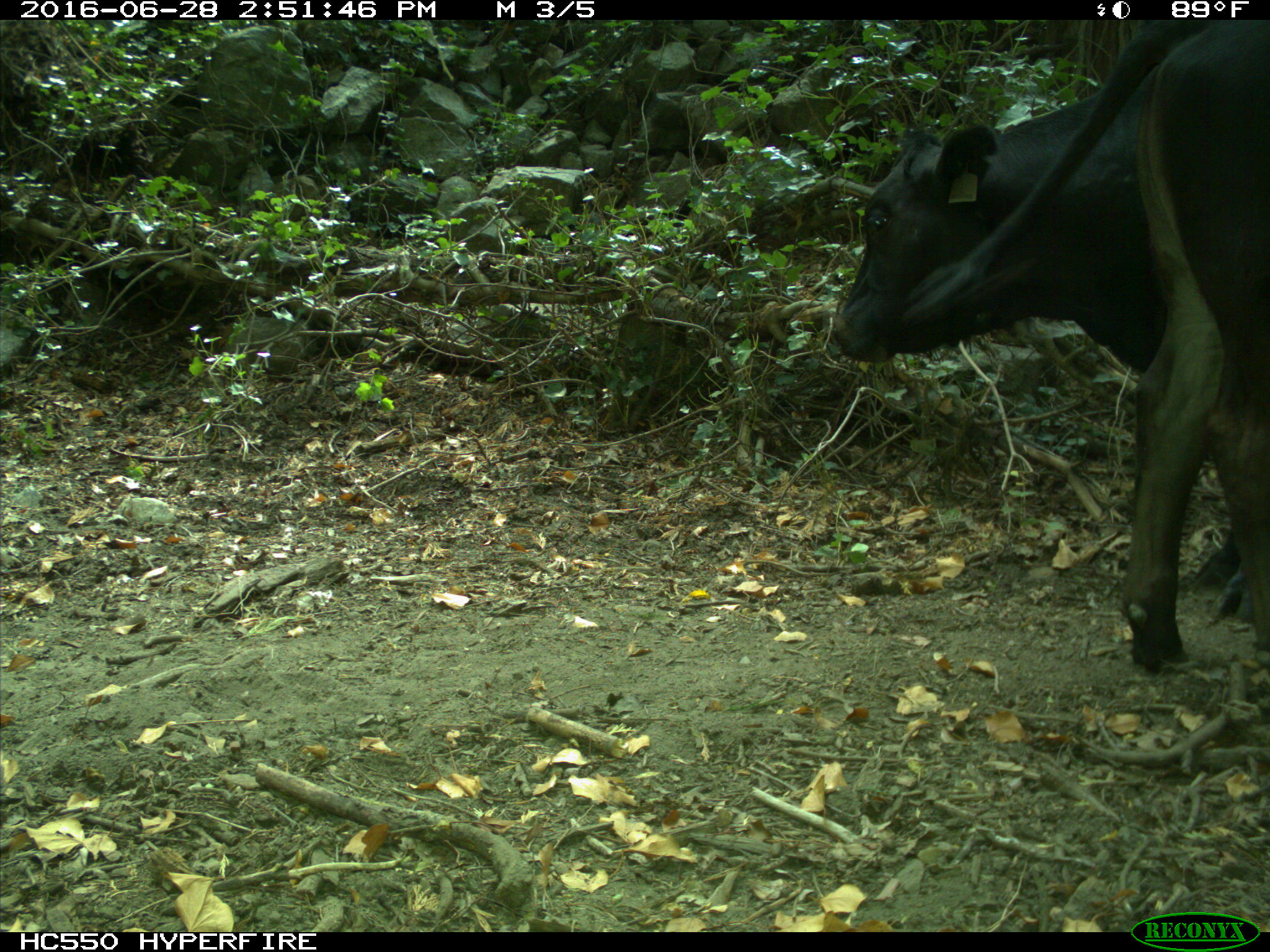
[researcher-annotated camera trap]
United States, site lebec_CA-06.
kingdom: Animalia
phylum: Chordata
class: Mammalia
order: Artiodactyla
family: Bovidae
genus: Bos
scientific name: Bos taurus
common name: domestic cow